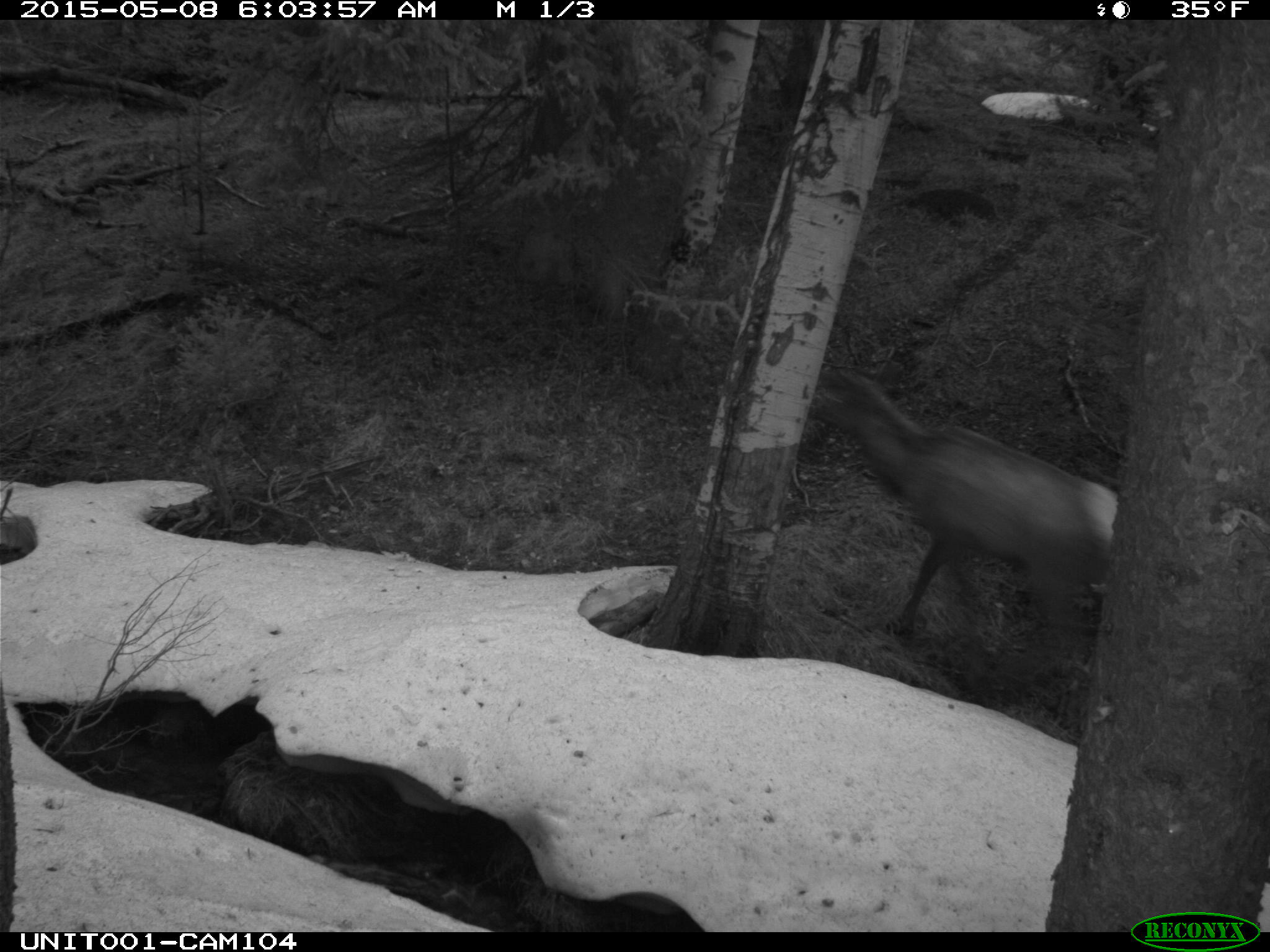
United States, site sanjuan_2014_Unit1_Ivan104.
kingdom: Animalia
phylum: Chordata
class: Mammalia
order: Artiodactyla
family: Cervidae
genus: Cervus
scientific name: Cervus elaphus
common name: red deer